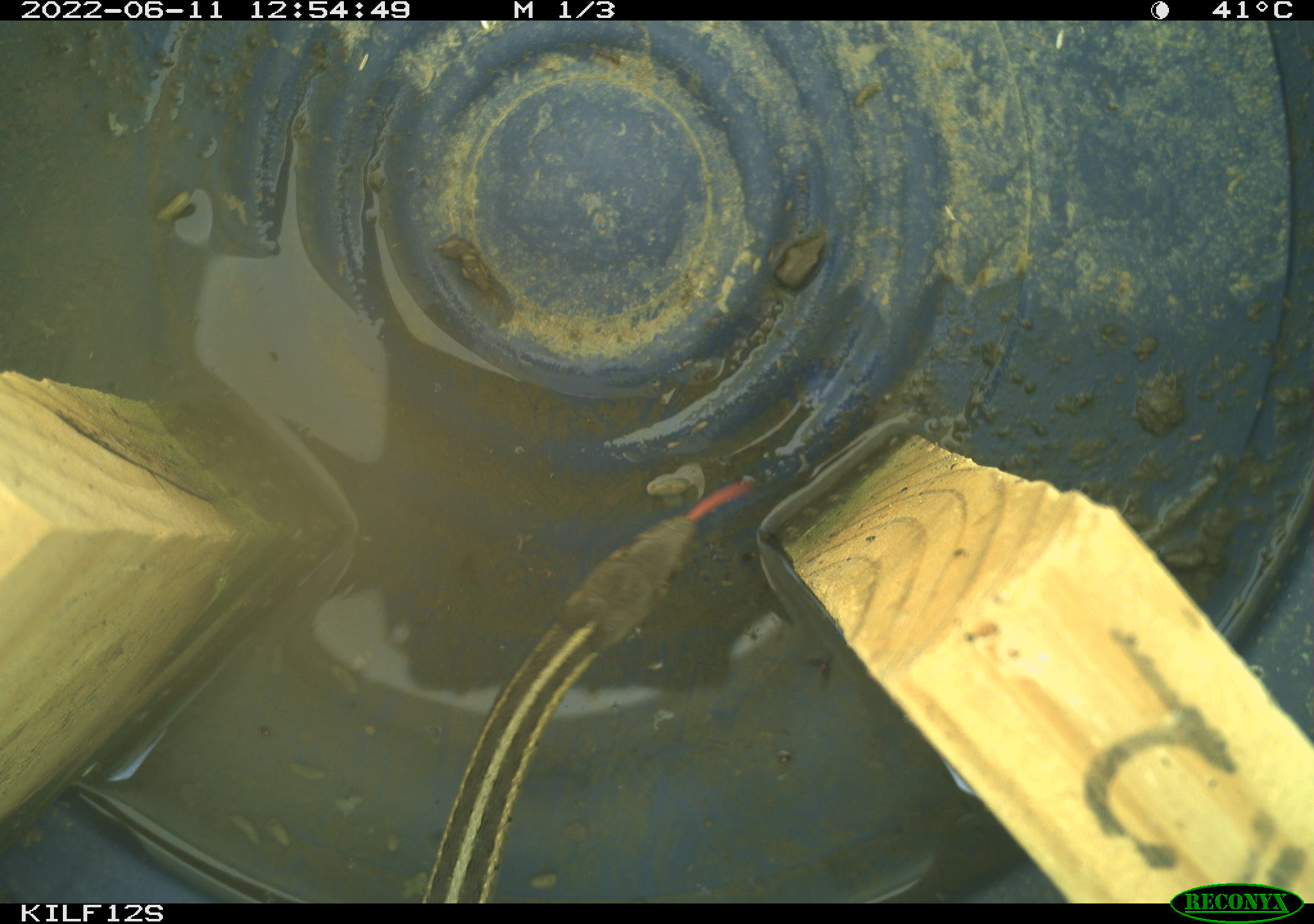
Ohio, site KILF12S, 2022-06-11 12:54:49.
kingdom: Animalia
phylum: Chordata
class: Reptilia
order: Squamata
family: Colubridae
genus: Thamnophis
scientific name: Thamnophis sirtalis sirtalis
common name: eastern gartersnake